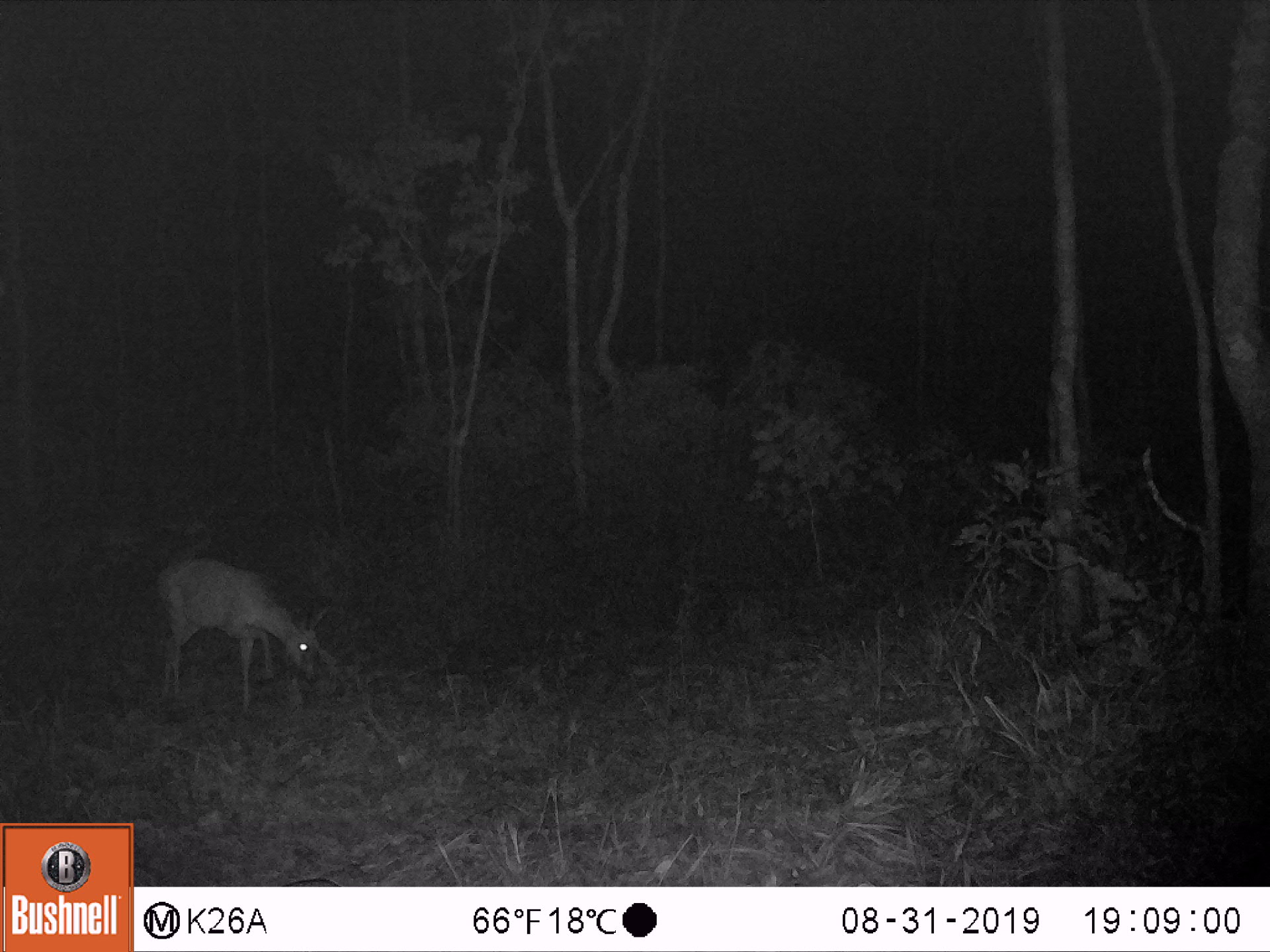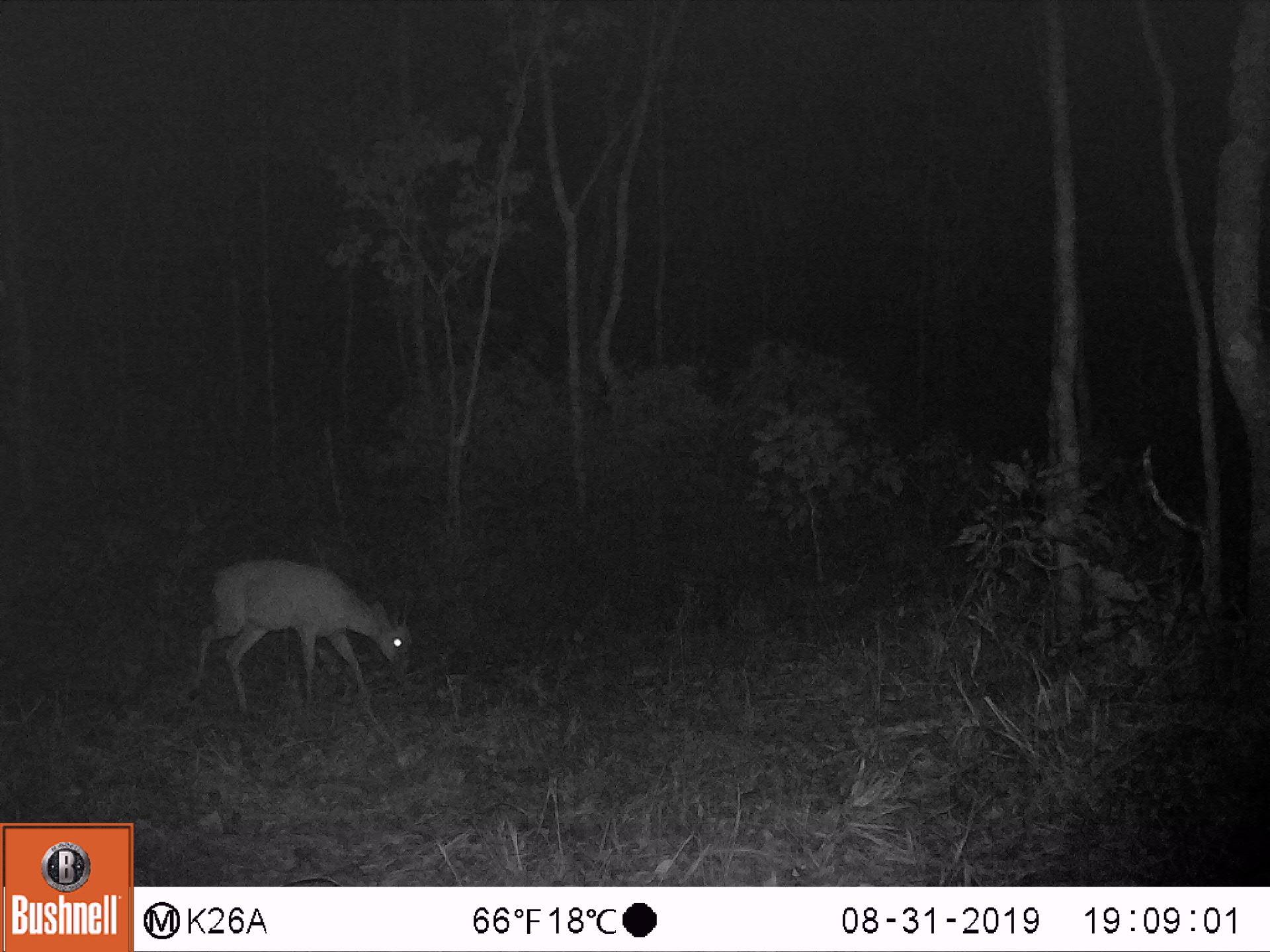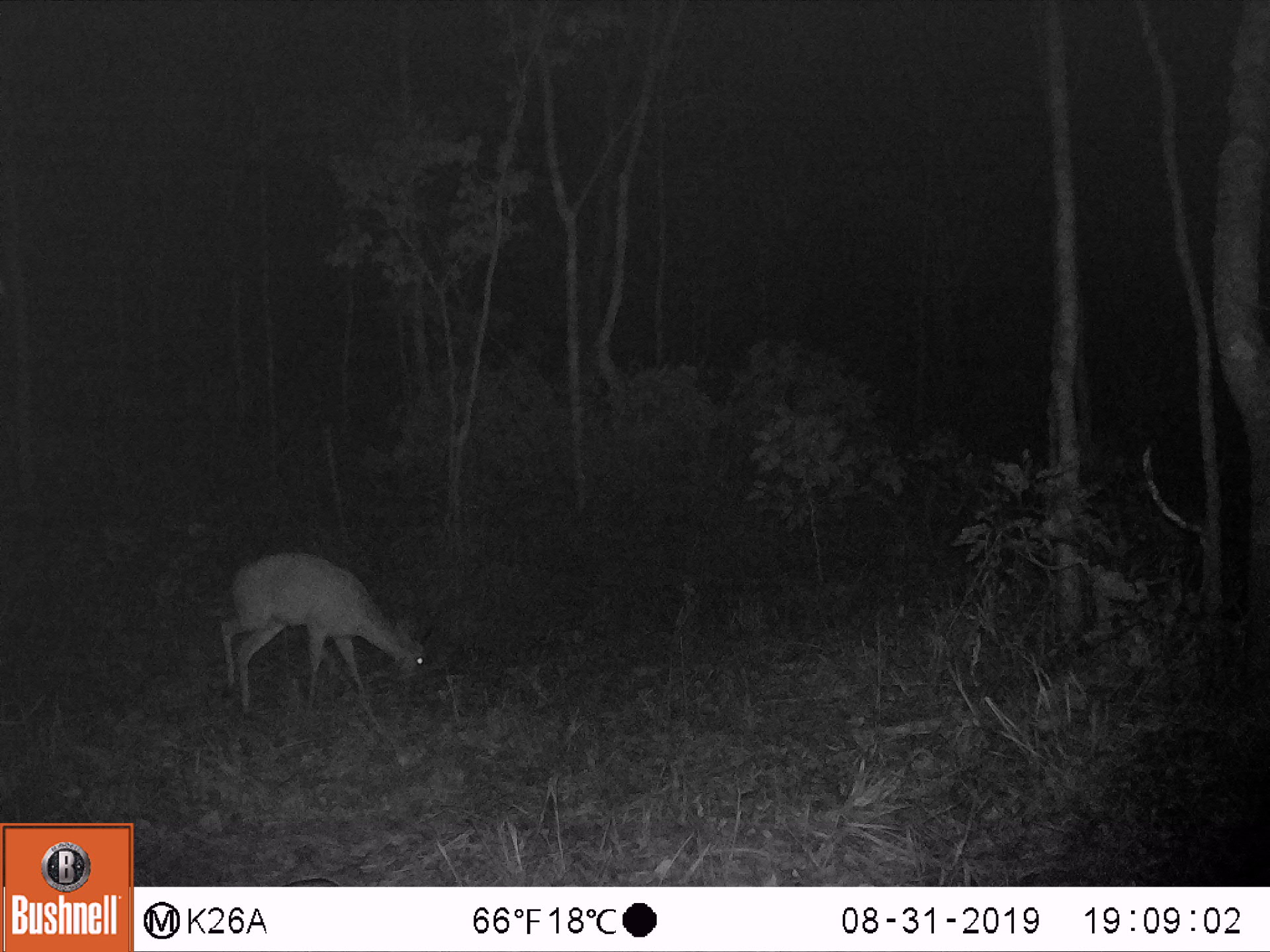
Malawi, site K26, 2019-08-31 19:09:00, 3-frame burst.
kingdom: Animalia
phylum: Chordata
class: Mammalia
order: Artiodactyla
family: Bovidae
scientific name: Antilopinae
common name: small antelope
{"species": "small antelope (Antilopinae)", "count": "1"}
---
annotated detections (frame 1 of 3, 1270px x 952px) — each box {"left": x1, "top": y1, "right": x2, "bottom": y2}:
small antelope: {"left": 157, "top": 557, "right": 329, "bottom": 709}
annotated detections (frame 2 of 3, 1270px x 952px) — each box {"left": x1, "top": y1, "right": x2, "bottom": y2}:
small antelope: {"left": 188, "top": 557, "right": 413, "bottom": 717}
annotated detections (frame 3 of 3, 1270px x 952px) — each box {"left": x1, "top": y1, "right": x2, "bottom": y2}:
small antelope: {"left": 218, "top": 554, "right": 432, "bottom": 723}